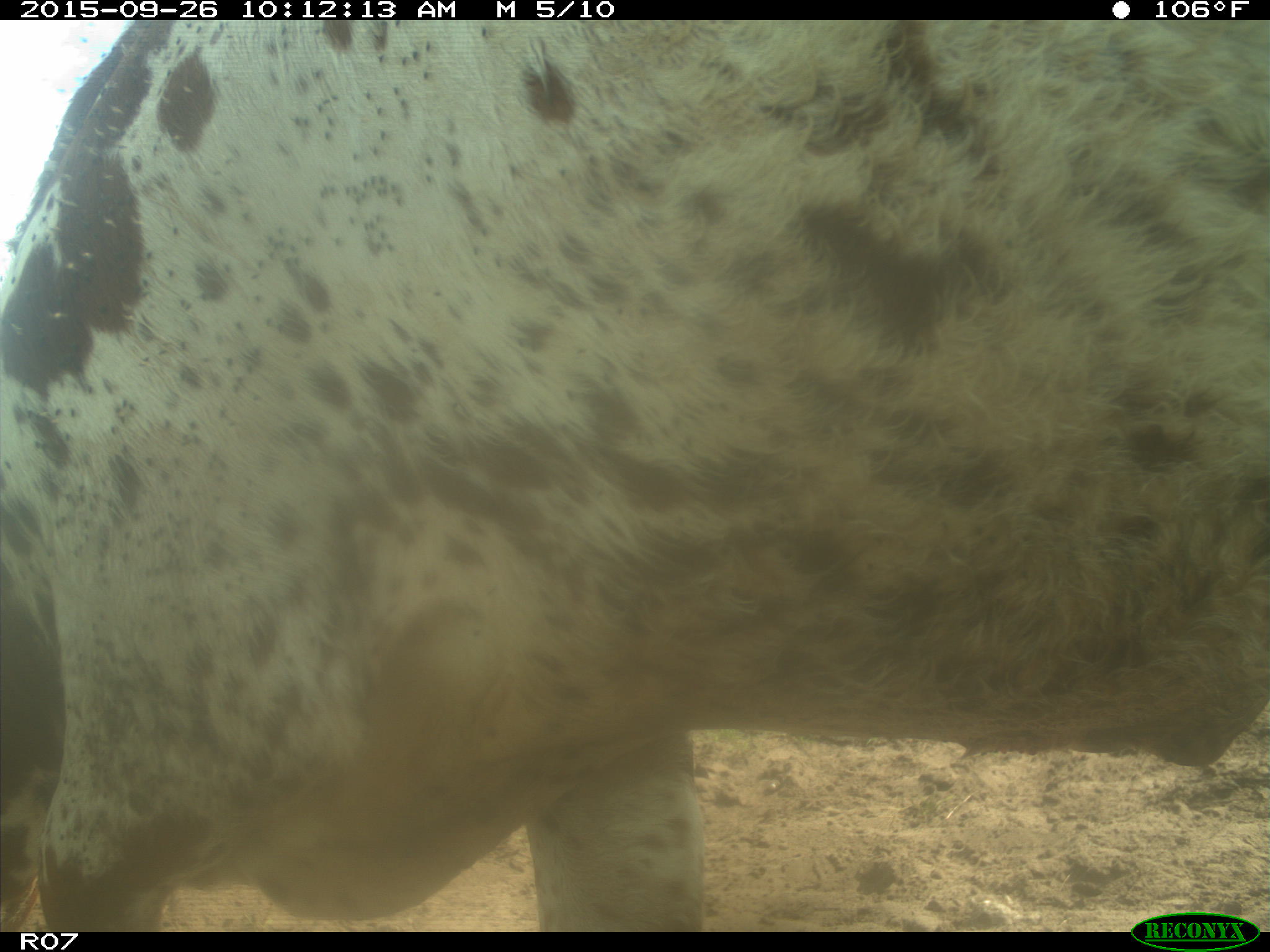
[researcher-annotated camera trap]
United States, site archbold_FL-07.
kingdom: Animalia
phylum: Chordata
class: Mammalia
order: Artiodactyla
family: Bovidae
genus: Bos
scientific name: Bos taurus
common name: domestic cow